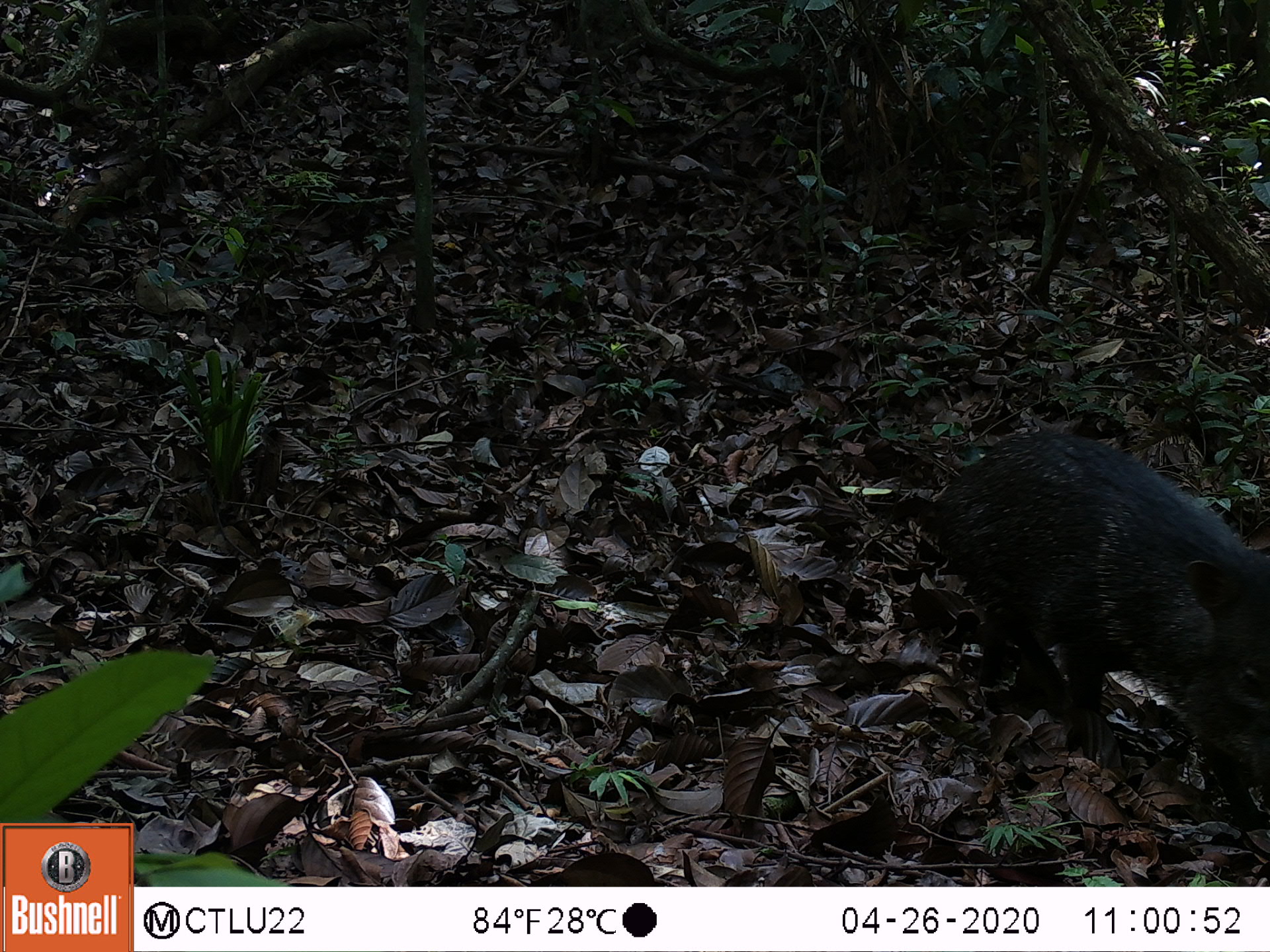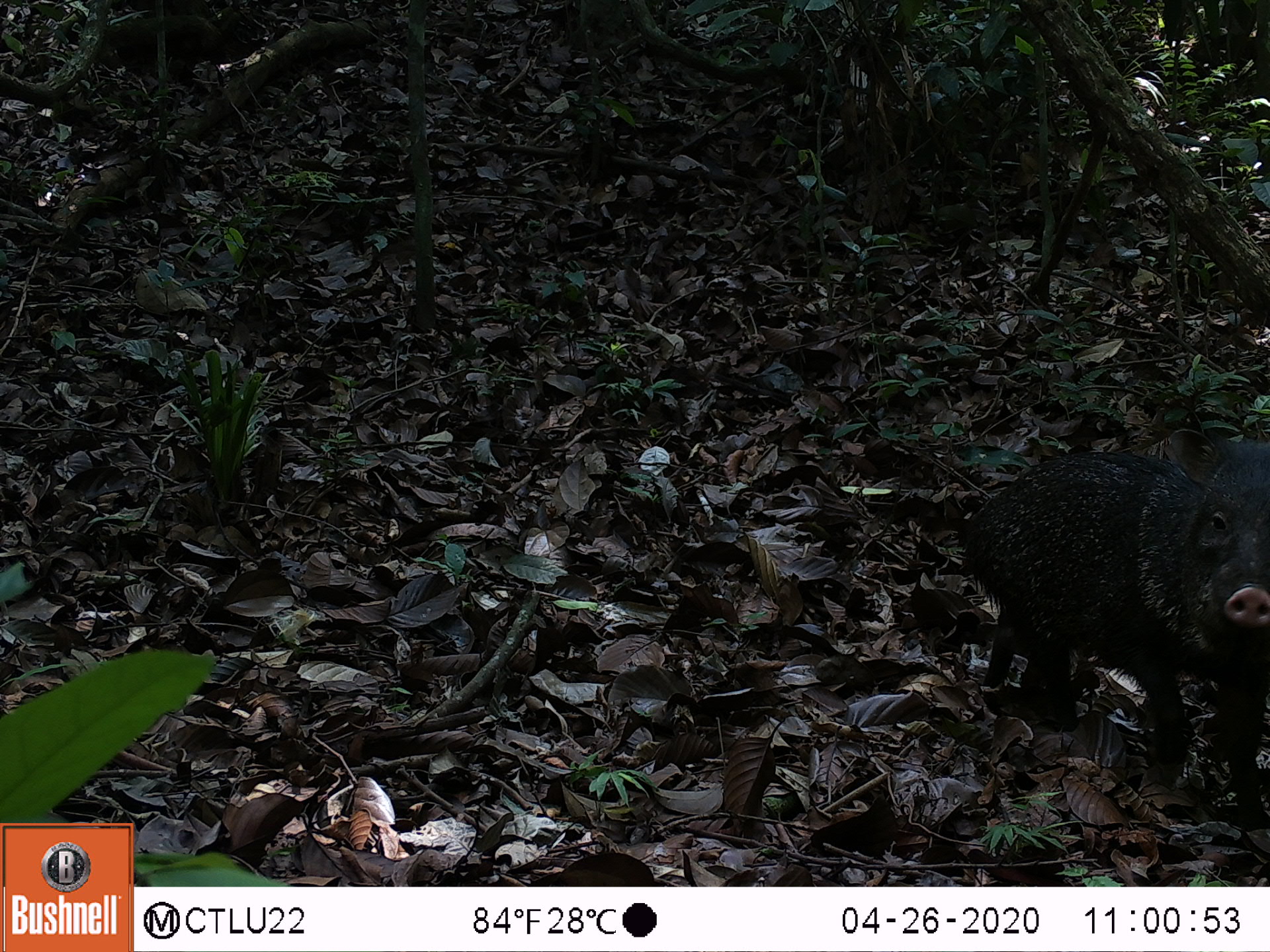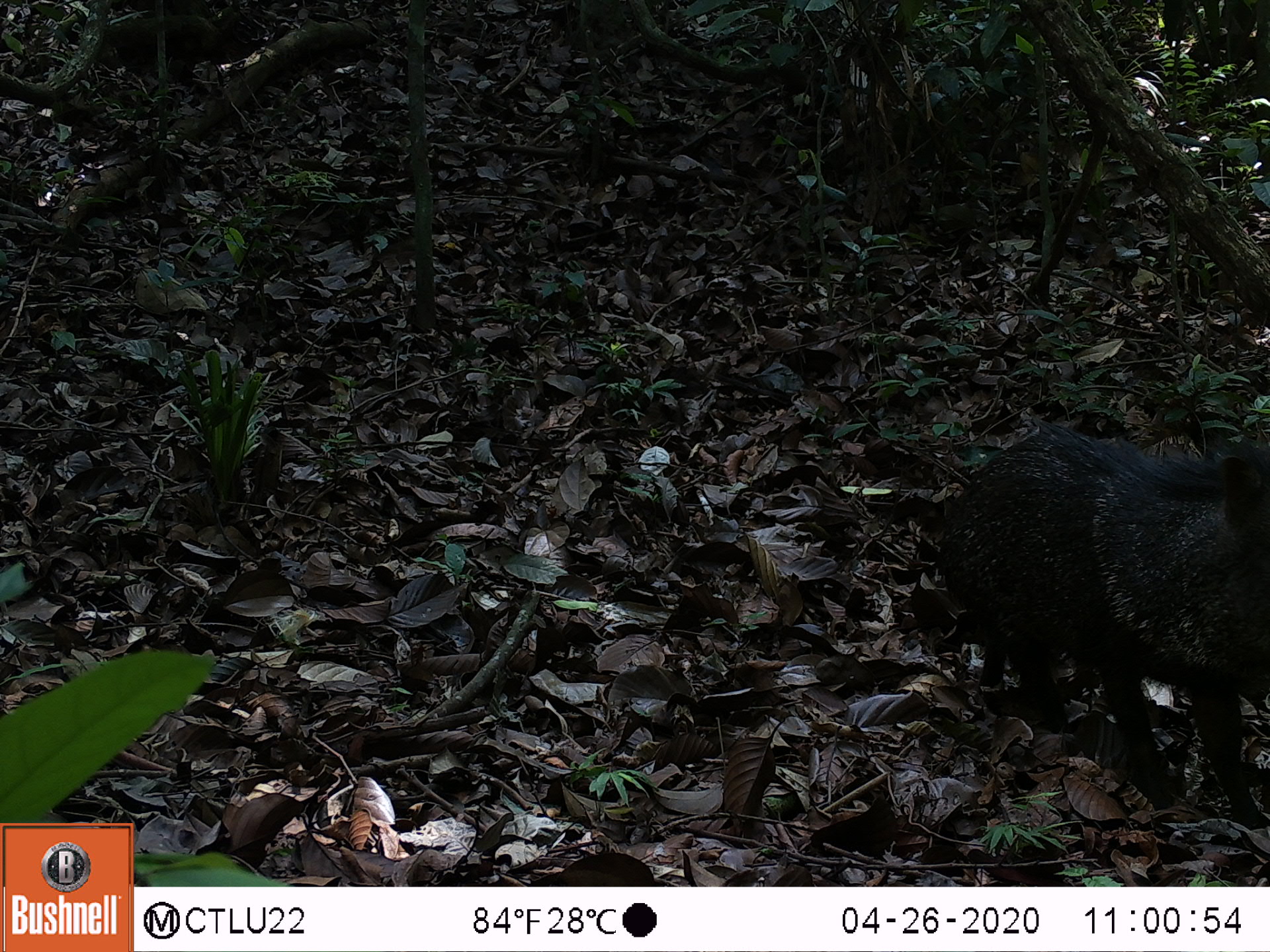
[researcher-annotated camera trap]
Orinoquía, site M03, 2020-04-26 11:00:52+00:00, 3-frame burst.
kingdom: Animalia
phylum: Chordata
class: Mammalia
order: Artiodactyla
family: Tayassuidae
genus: Pecari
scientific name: Pecari tajacu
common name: collared peccary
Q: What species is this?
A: Collared peccary (Pecari tajacu).